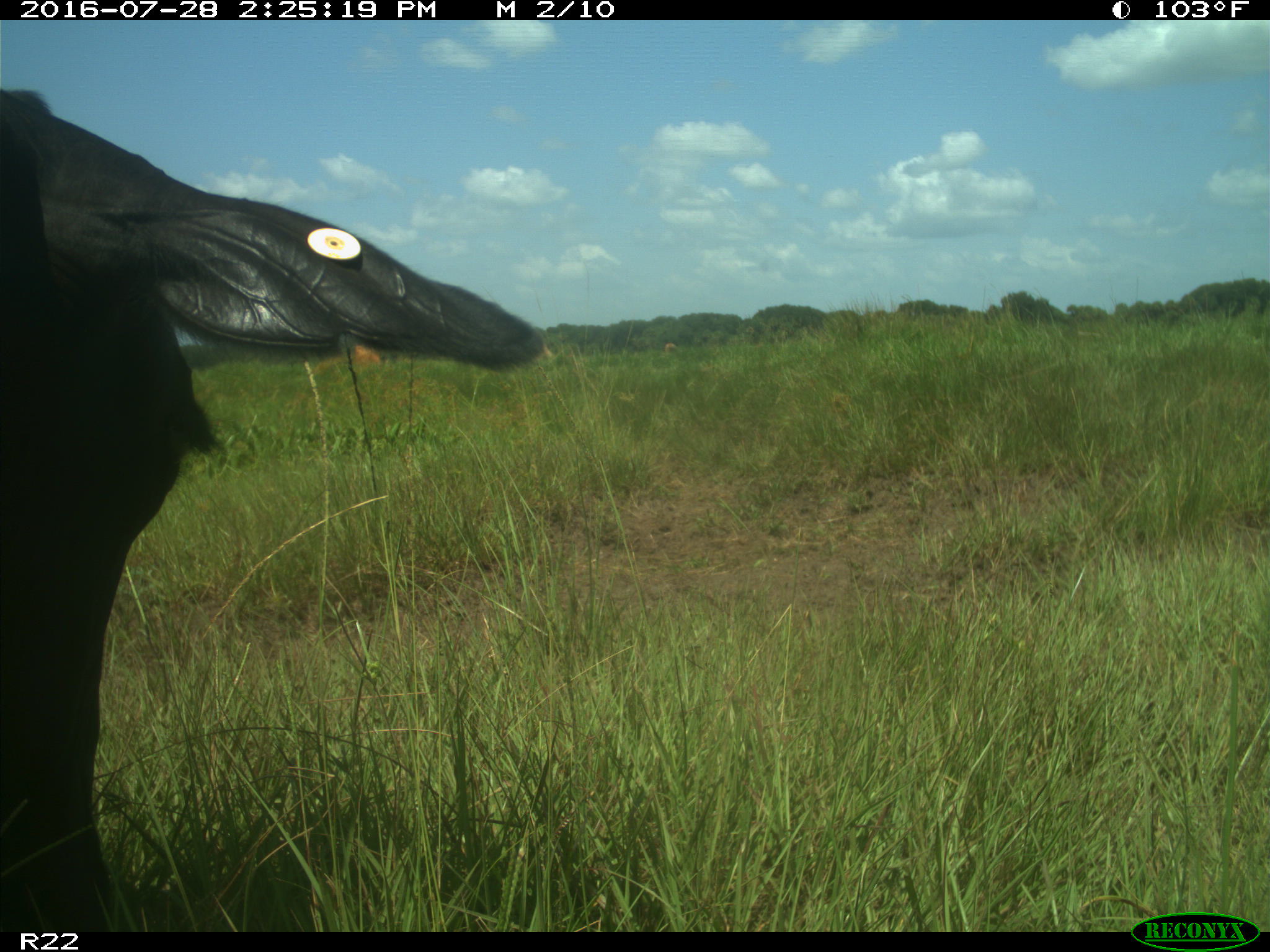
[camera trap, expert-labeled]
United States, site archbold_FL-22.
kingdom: Animalia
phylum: Chordata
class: Mammalia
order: Artiodactyla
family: Bovidae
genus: Bos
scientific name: Bos taurus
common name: domestic cow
Bos taurus (domestic cow).